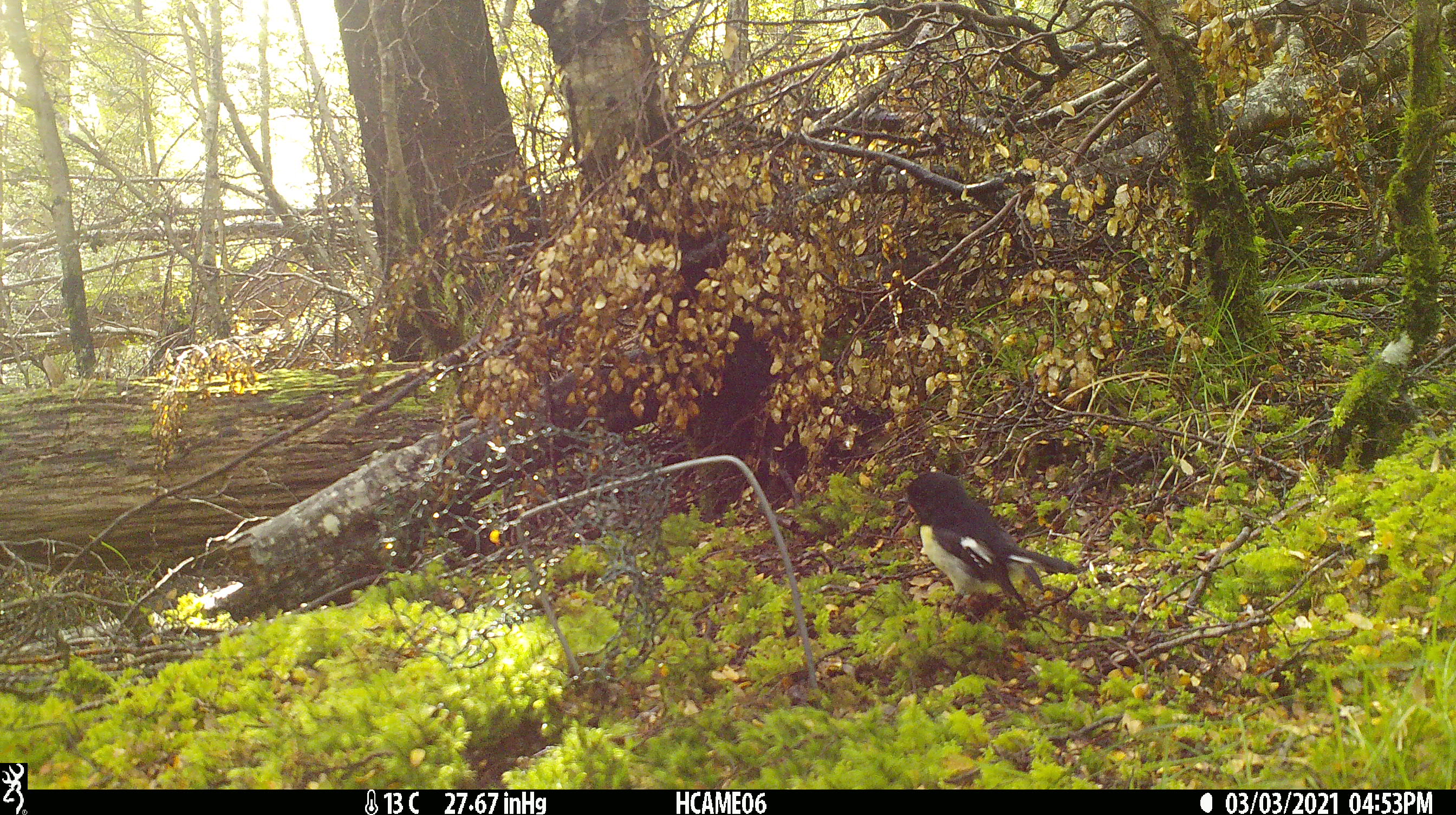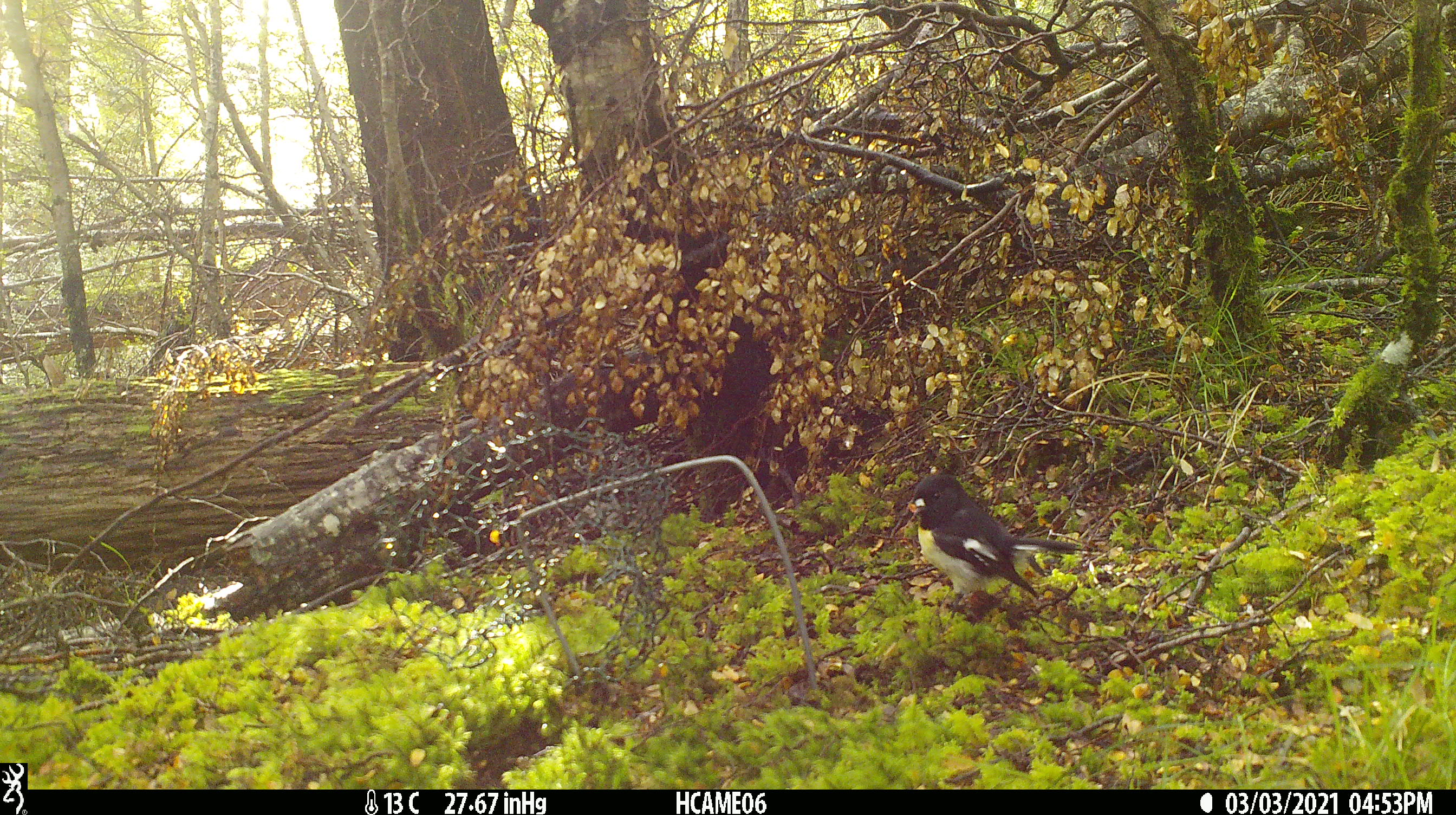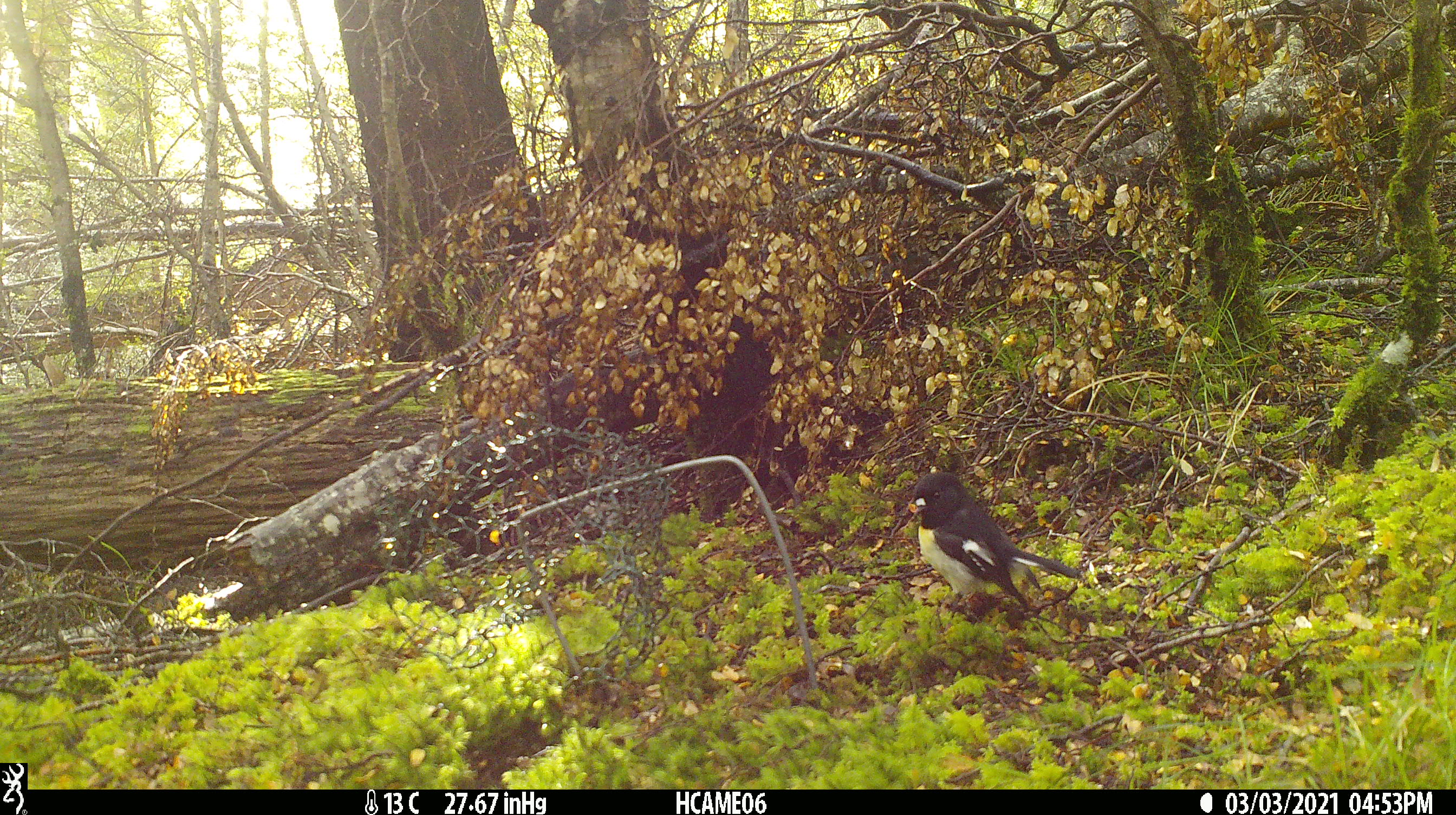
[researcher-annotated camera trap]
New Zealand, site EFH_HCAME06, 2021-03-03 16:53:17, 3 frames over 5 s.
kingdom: Animalia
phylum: Chordata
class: Aves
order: Passeriformes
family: Petroicidae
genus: Petroica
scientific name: Petroica macrocephala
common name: tomtit